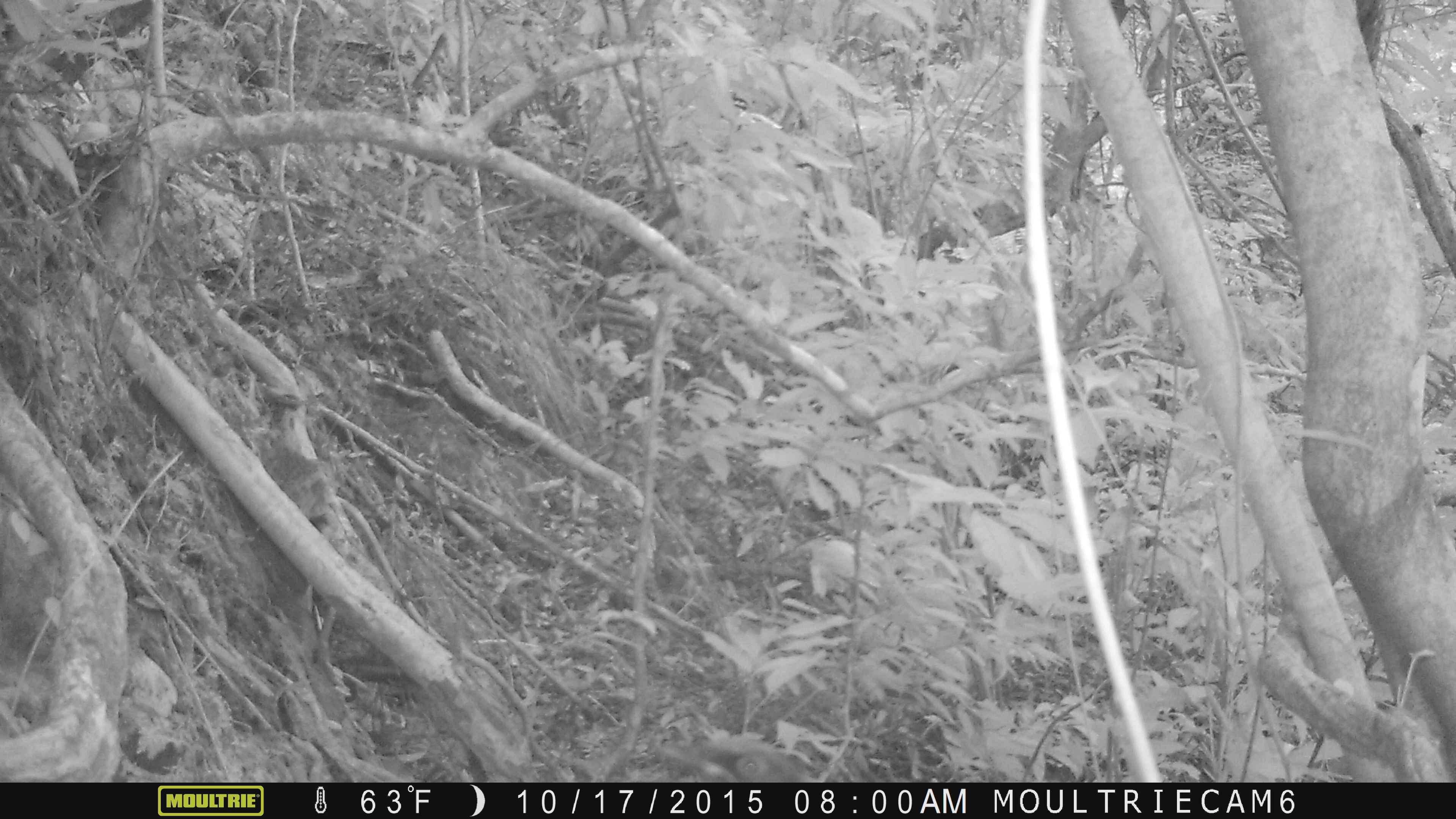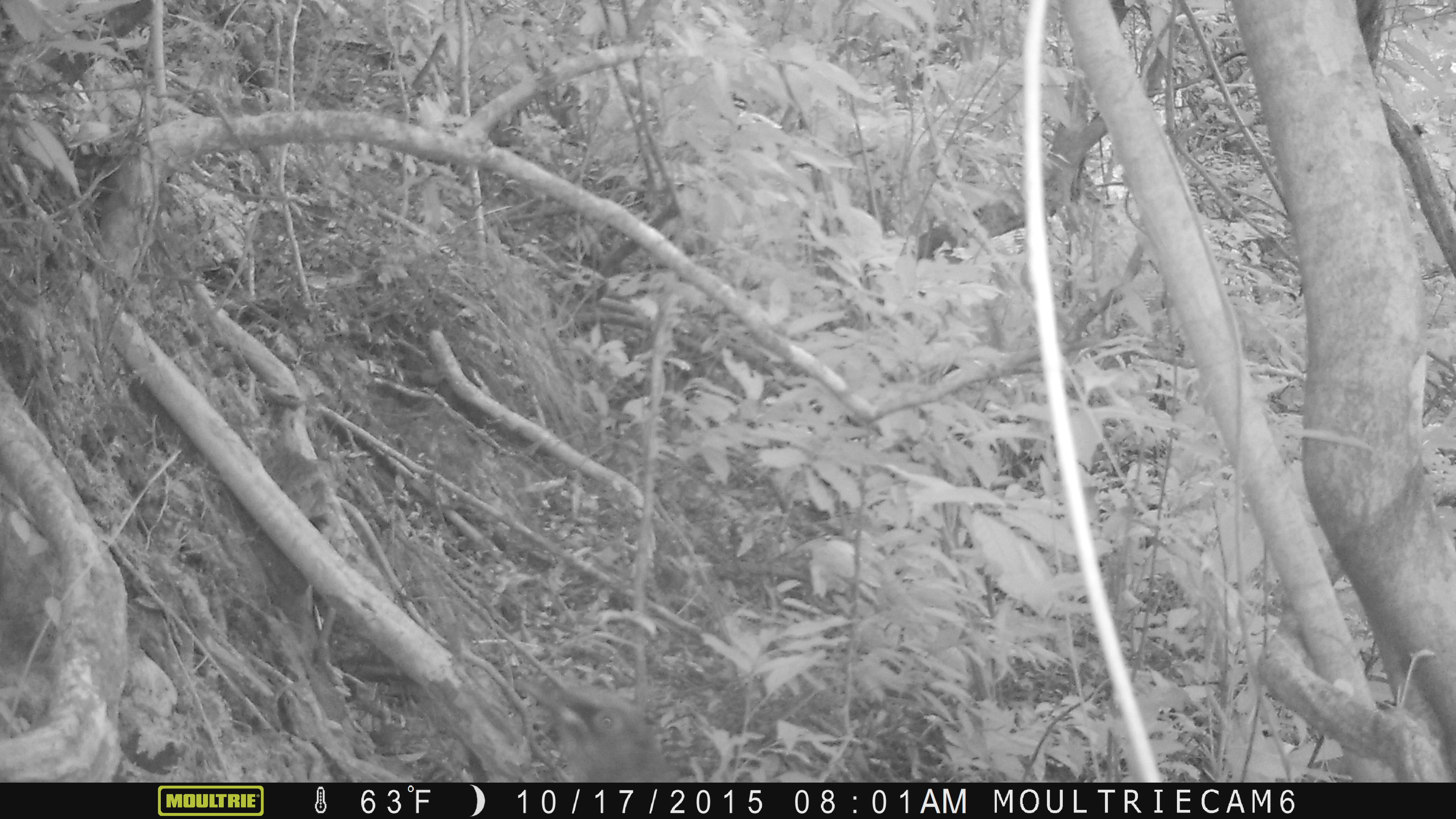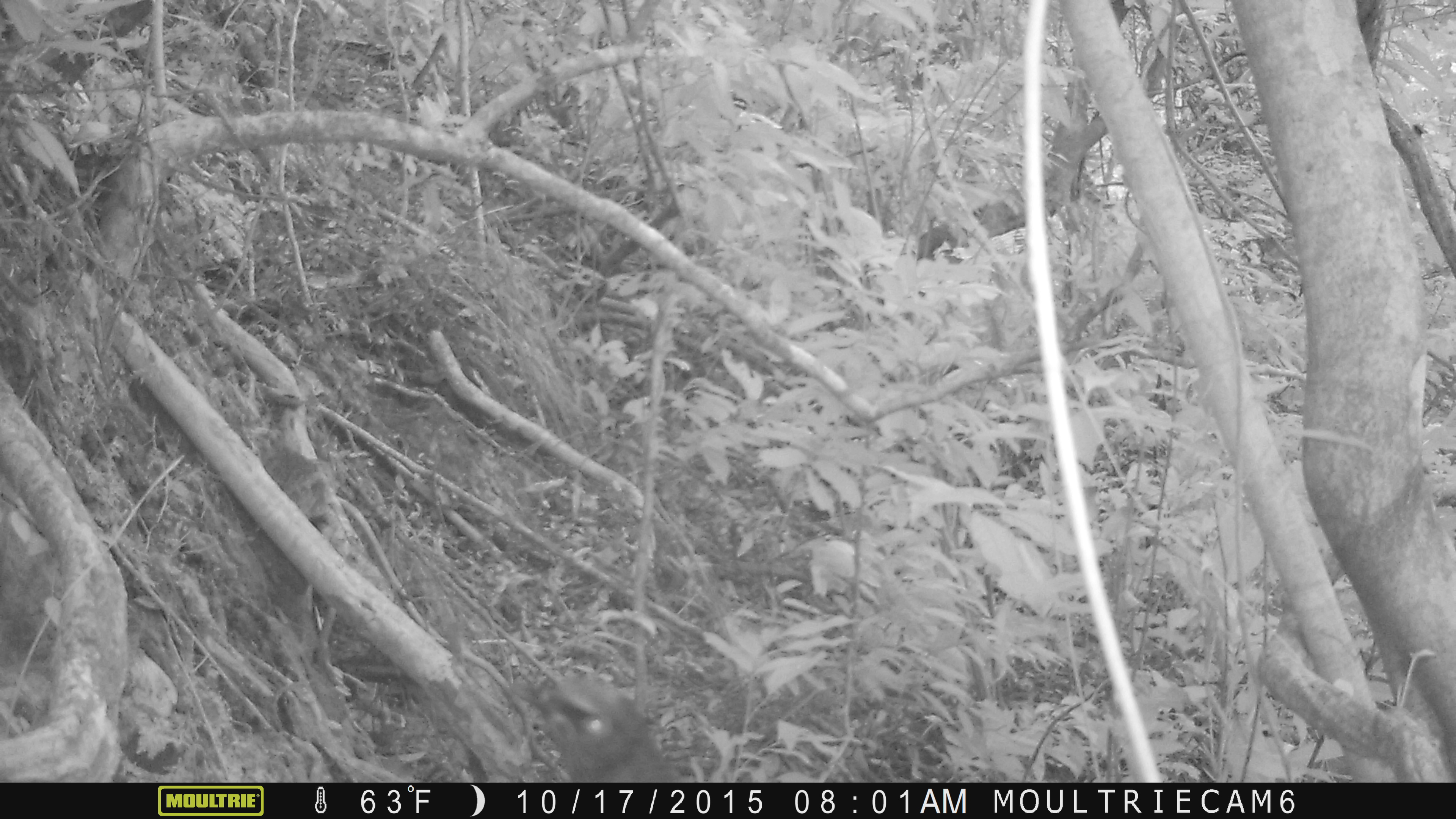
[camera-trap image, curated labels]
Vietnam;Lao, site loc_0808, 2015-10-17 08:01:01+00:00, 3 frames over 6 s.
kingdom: Animalia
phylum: Chordata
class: Aves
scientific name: Aves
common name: bird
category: unidentified bird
Unidentified bird (bird) (Aves). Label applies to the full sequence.